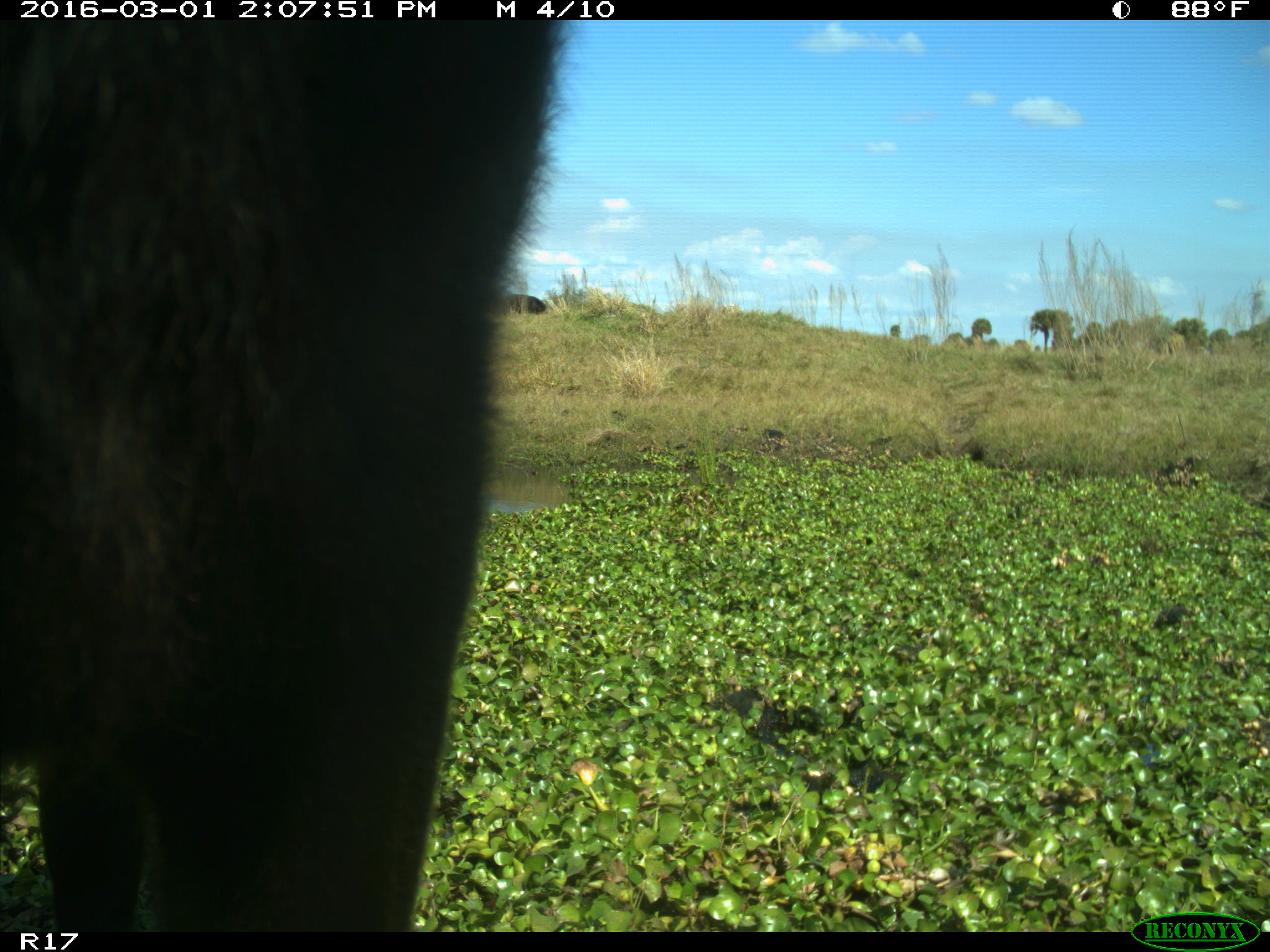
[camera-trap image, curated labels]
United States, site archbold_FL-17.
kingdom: Animalia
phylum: Chordata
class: Mammalia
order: Artiodactyla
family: Bovidae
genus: Bos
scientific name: Bos taurus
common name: domestic cow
Bos taurus (domestic cow).